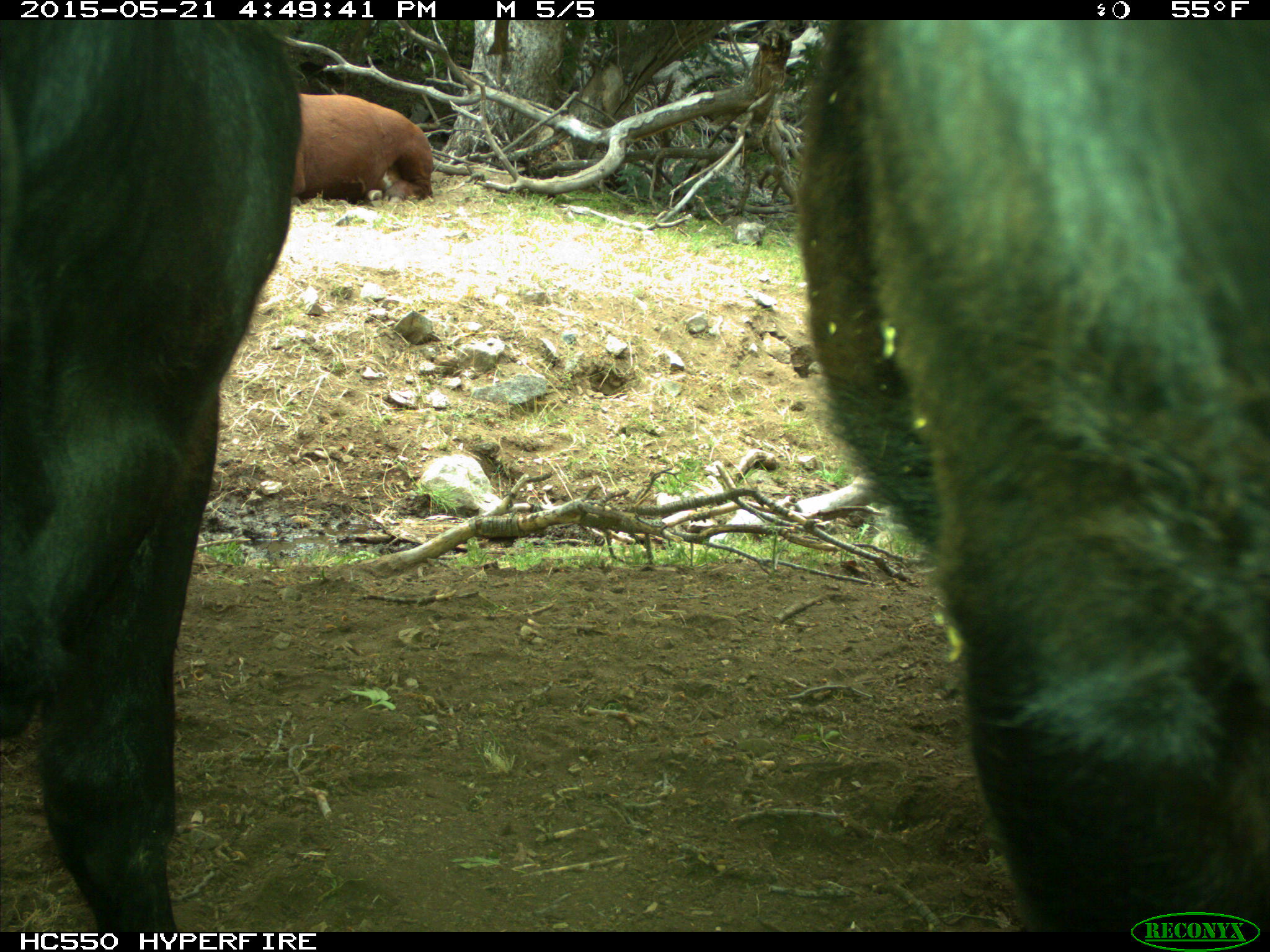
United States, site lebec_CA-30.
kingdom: Animalia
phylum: Chordata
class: Mammalia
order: Artiodactyla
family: Bovidae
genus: Bos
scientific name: Bos taurus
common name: domestic cow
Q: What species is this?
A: Bos taurus (domestic cow).